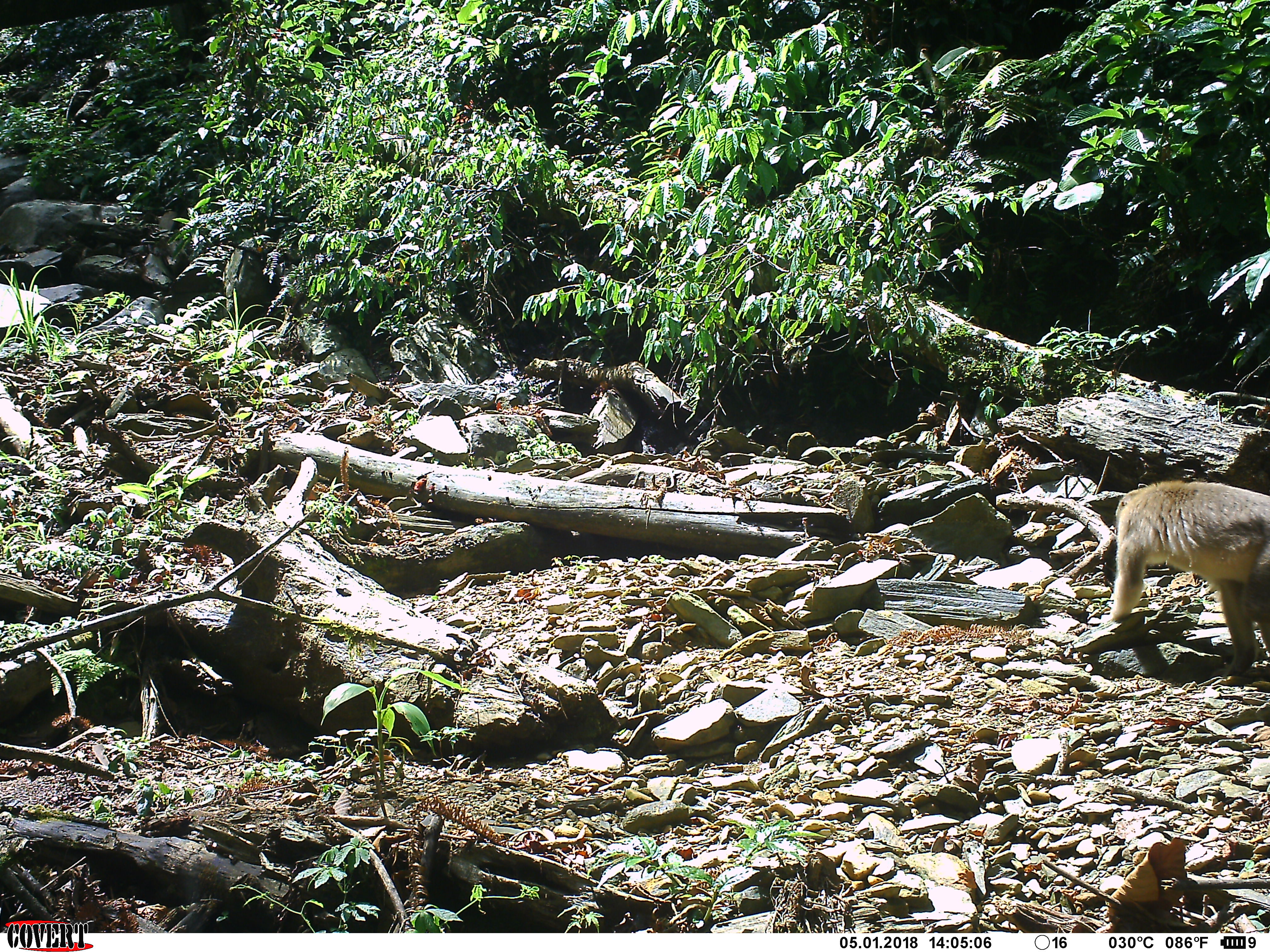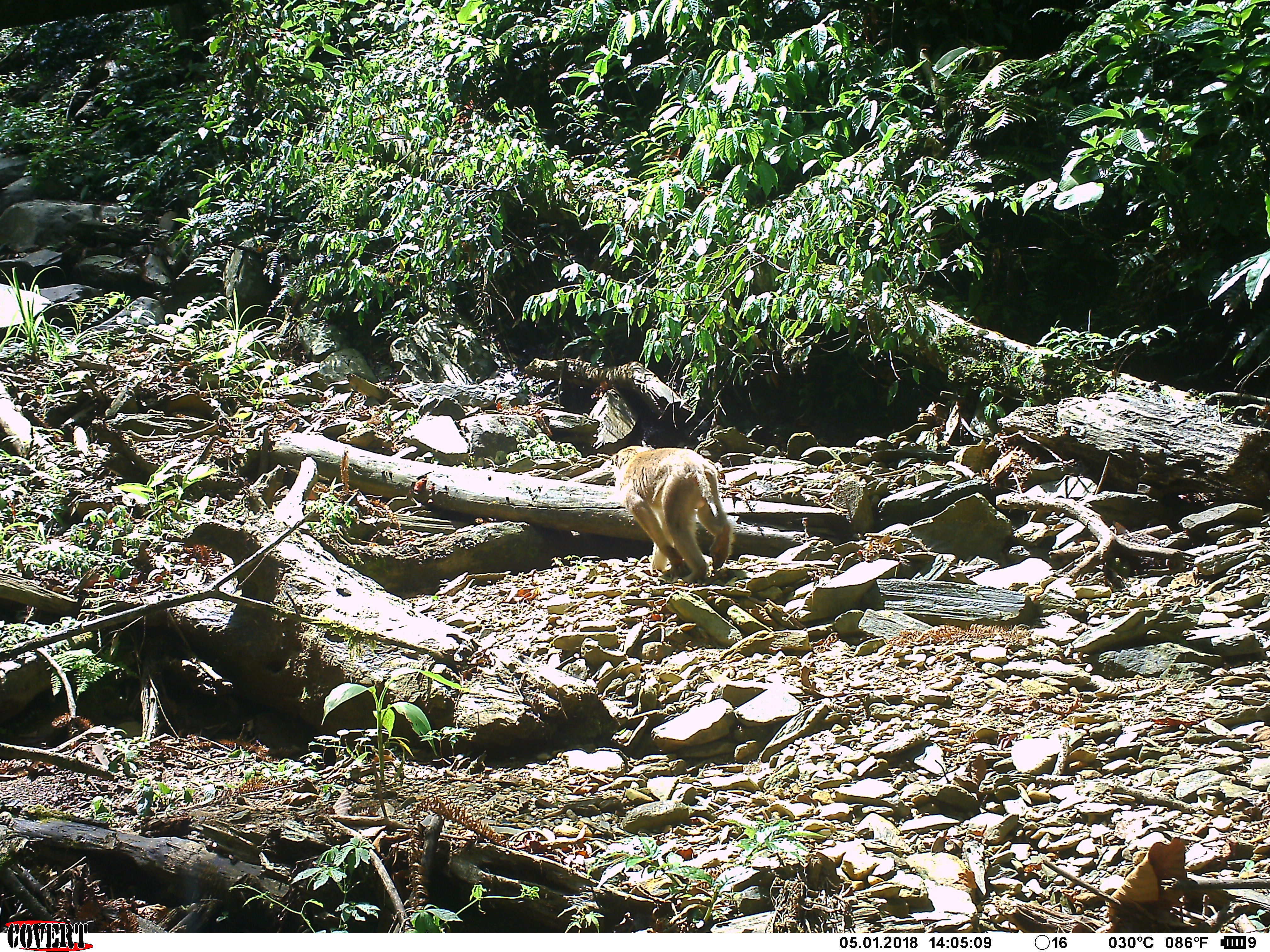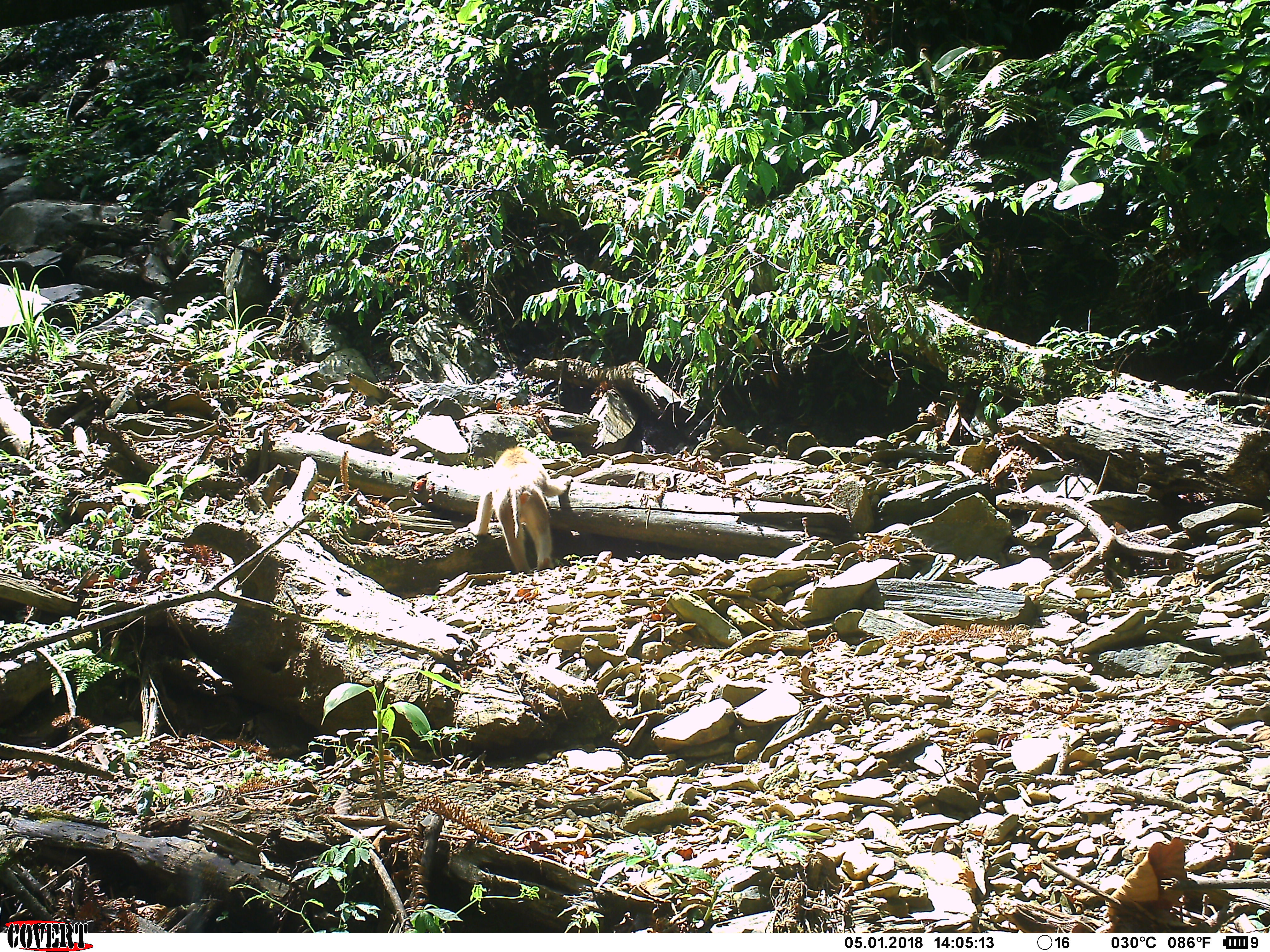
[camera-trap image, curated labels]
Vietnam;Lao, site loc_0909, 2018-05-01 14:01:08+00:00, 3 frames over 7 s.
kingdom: Animalia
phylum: Chordata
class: Mammalia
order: Primates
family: Cercopithecidae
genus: Macaca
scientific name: Macaca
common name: macaque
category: macaque not stump tailed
Macaque not stump tailed (macaque) (Macaca). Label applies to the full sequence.